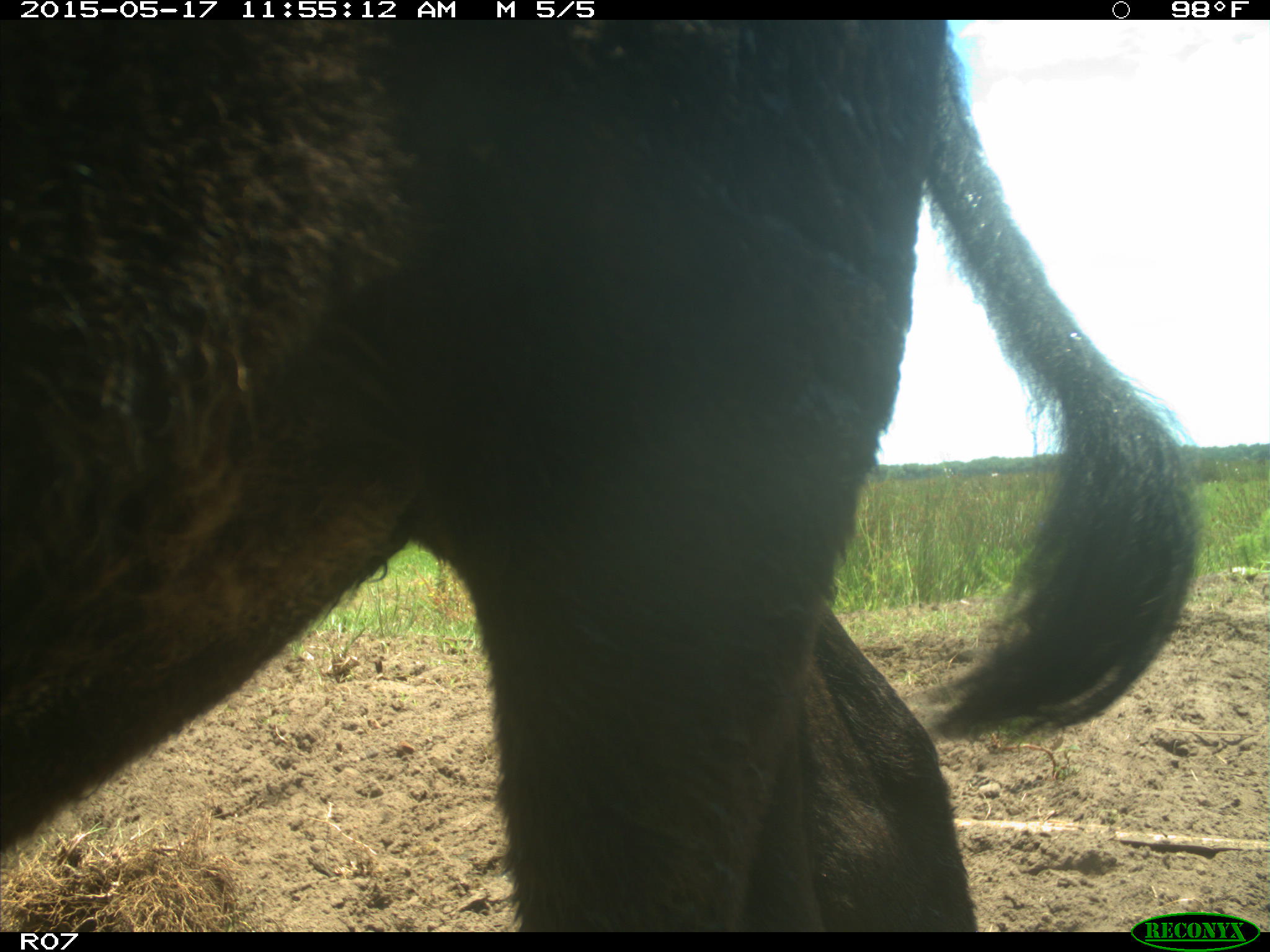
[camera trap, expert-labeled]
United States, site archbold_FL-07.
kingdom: Animalia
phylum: Chordata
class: Mammalia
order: Artiodactyla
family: Bovidae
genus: Bos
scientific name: Bos taurus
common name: domestic cow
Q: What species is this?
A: Bos taurus (domestic cow).